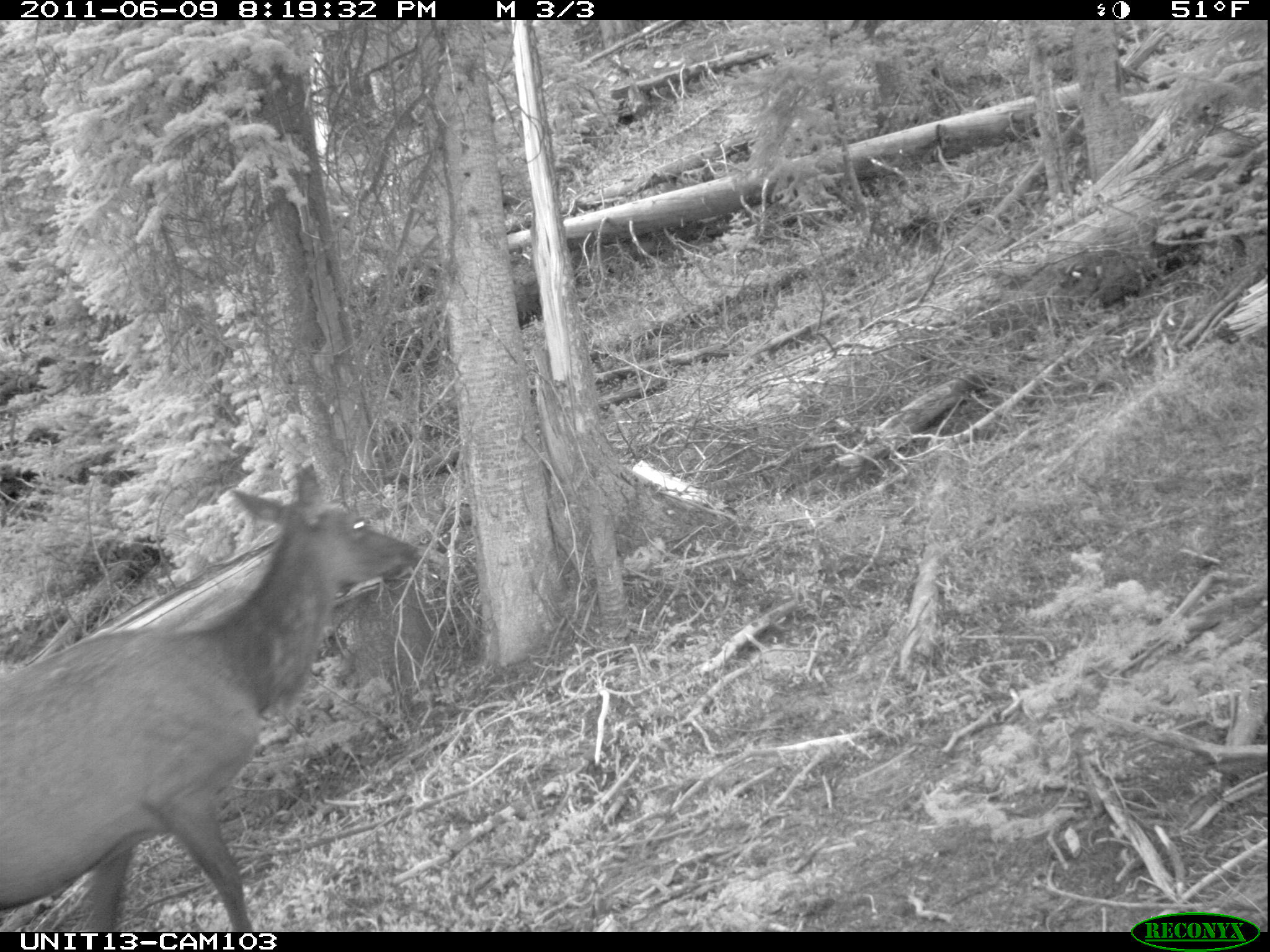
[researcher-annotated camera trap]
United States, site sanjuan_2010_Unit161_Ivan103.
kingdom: Animalia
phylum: Chordata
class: Mammalia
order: Artiodactyla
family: Cervidae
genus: Cervus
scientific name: Cervus elaphus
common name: red deer